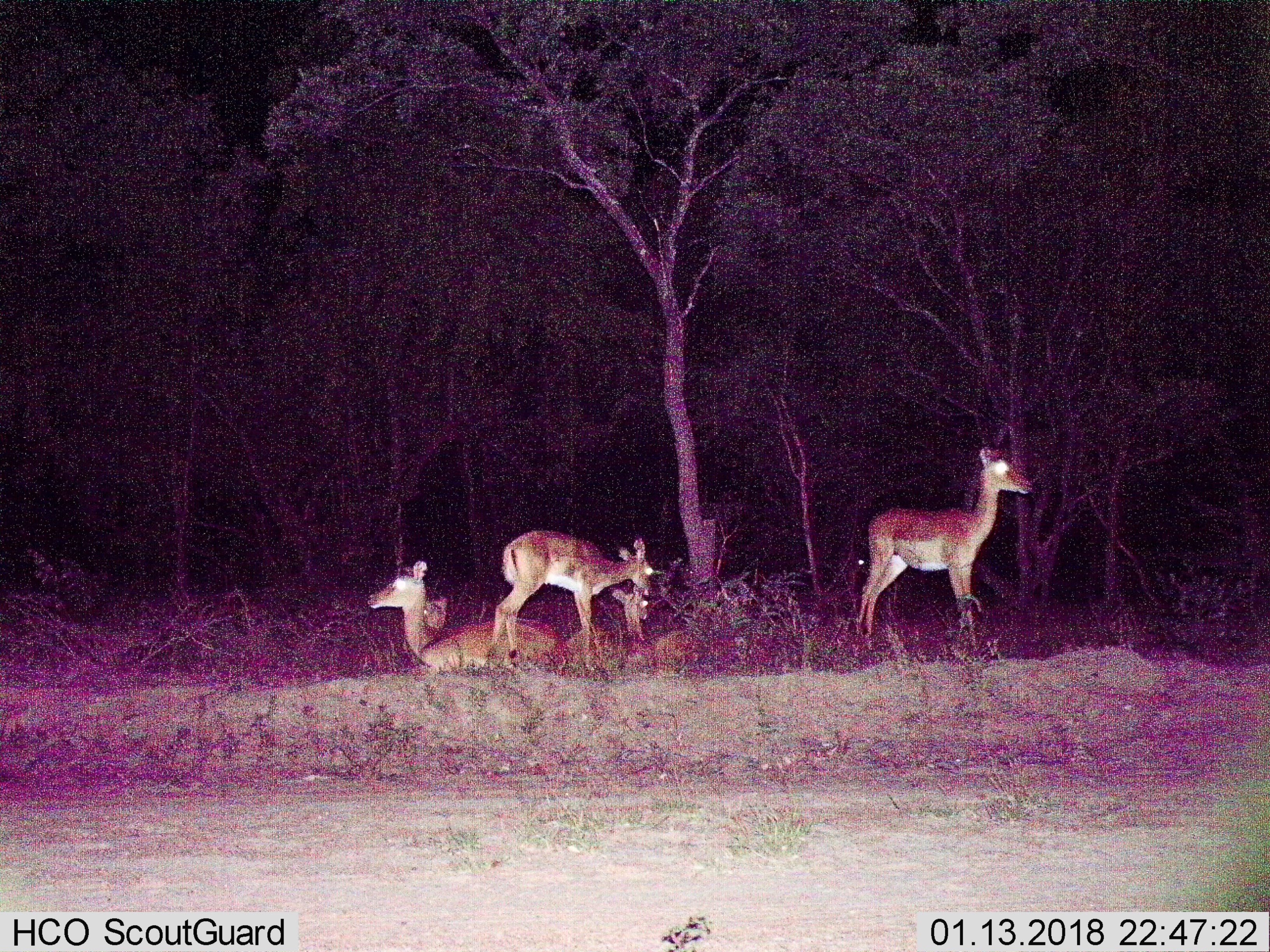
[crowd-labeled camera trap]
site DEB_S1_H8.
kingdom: Animalia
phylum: Chordata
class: Mammalia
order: Artiodactyla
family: Bovidae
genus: Aepyceros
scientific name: Aepyceros melampus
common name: impala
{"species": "impala (Aepyceros melampus)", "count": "5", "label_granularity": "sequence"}